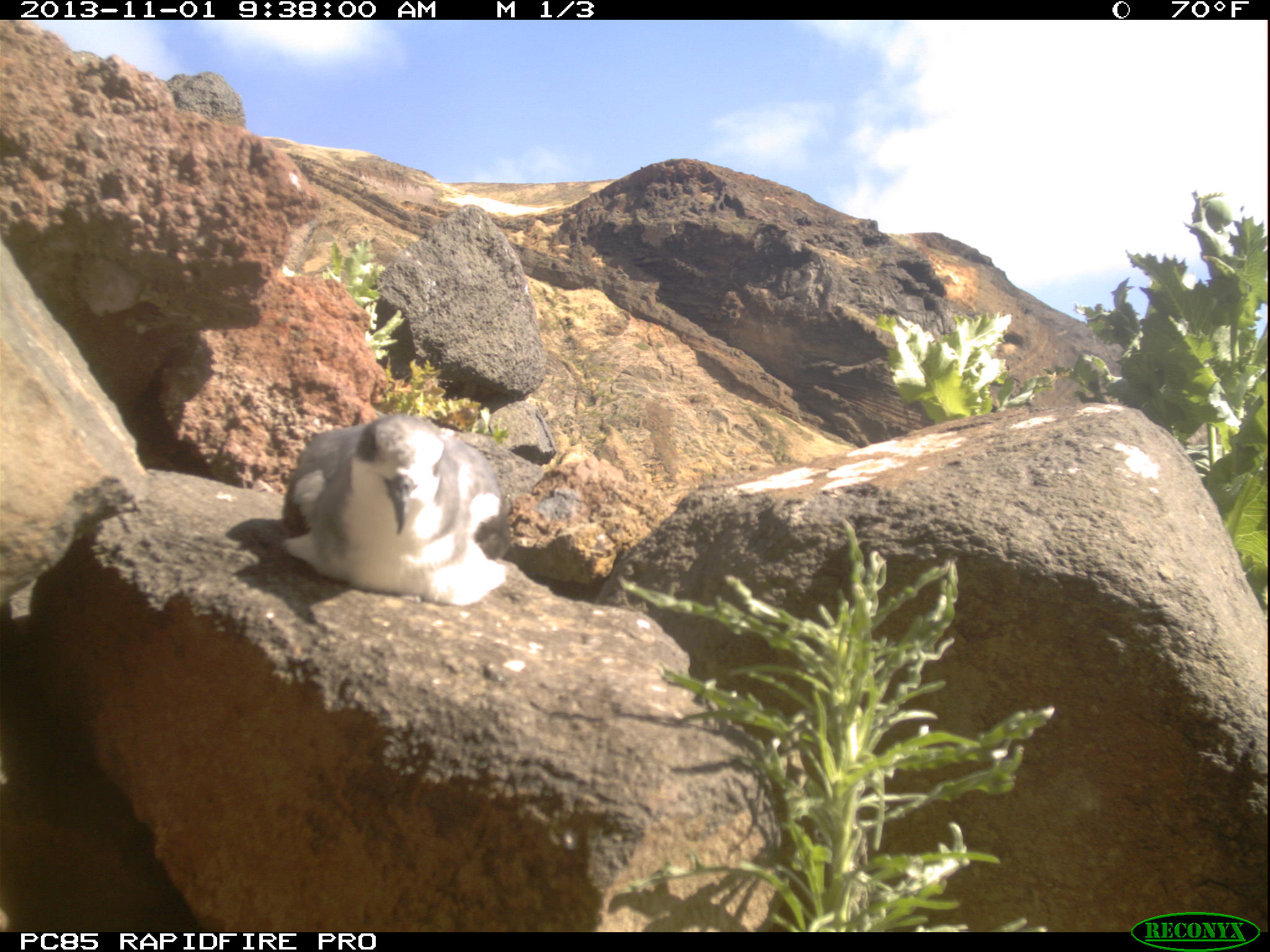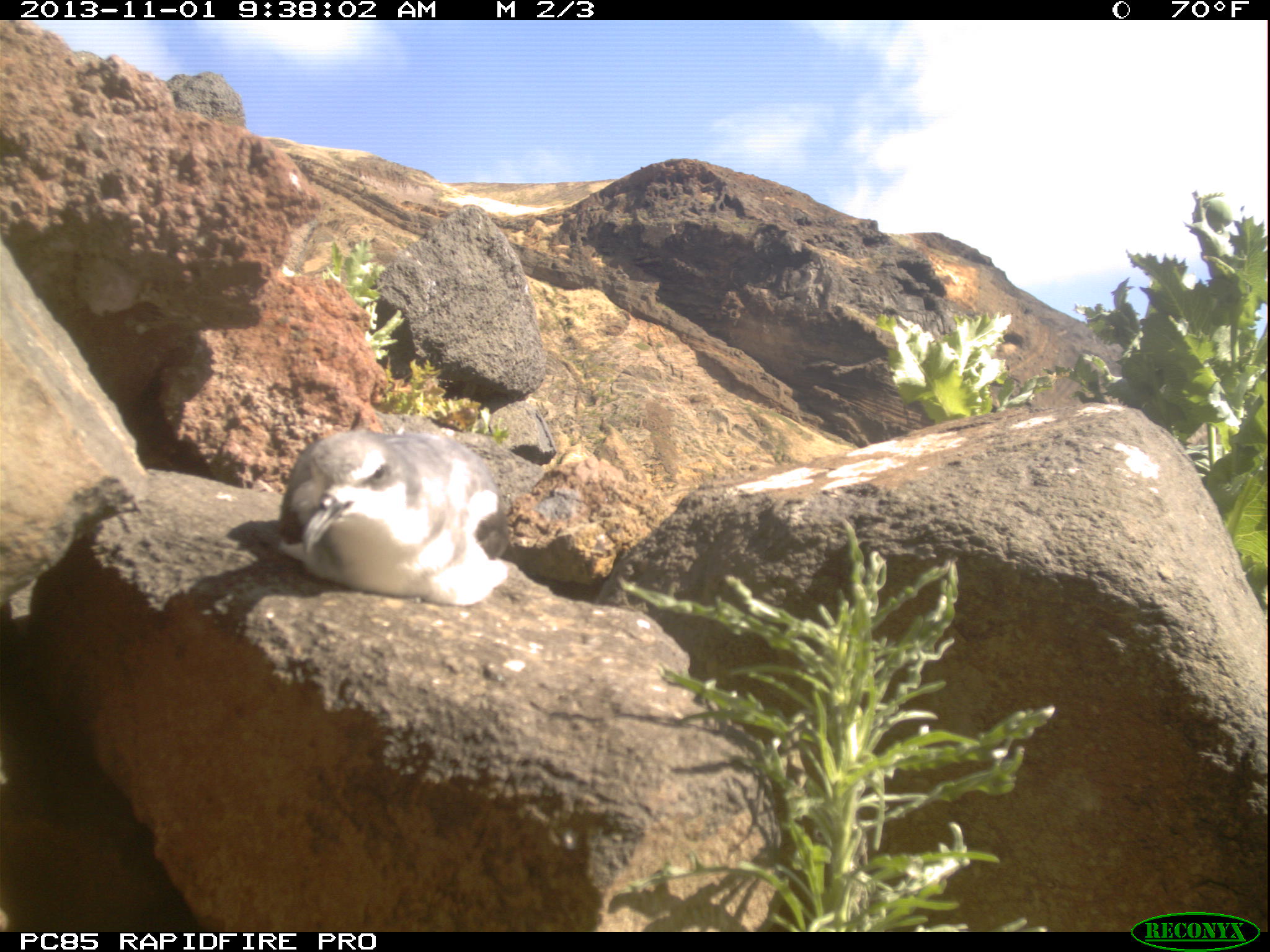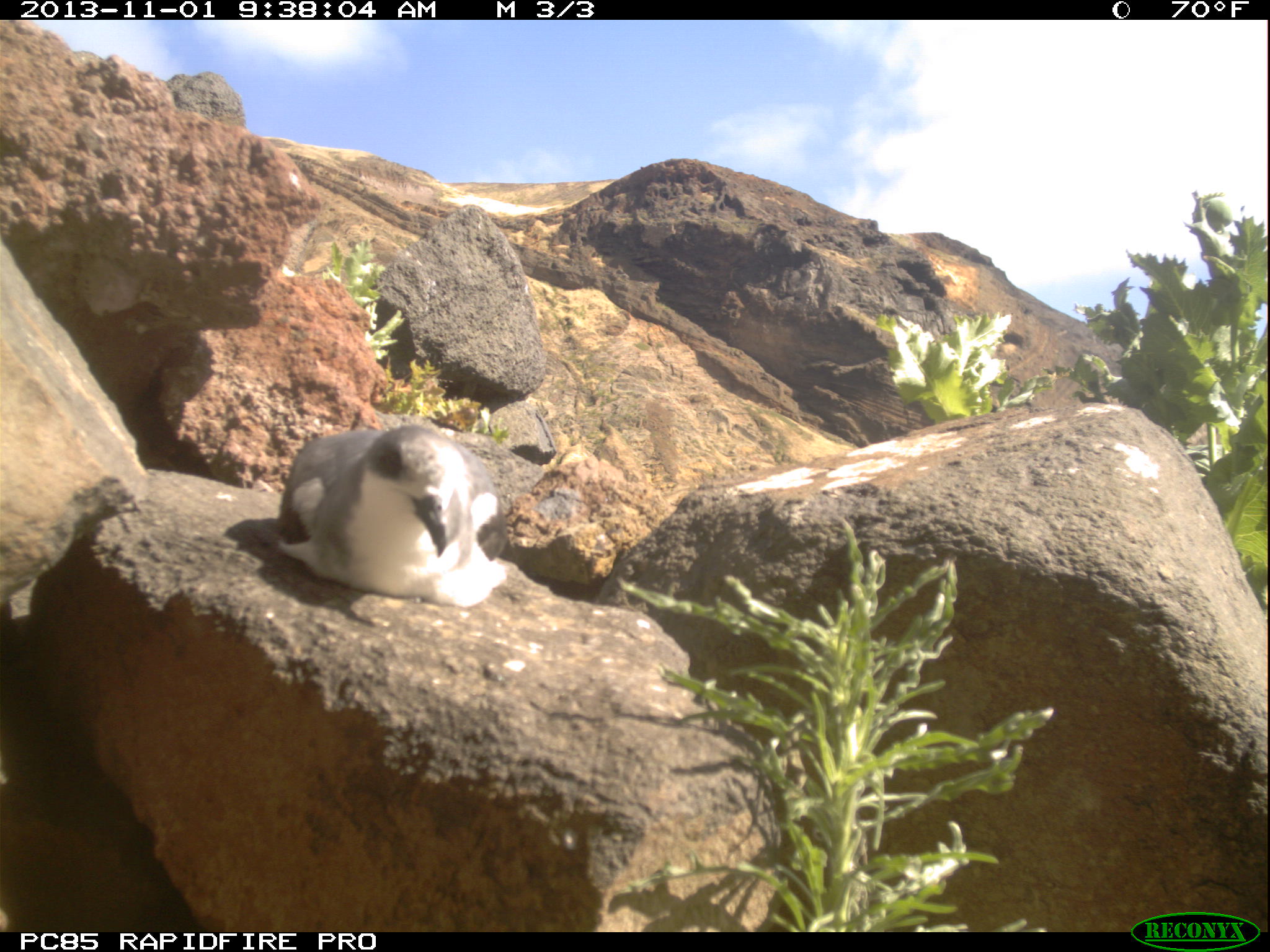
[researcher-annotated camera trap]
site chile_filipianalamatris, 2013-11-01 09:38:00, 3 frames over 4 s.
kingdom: Animalia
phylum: Chordata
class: Aves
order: Procellariiformes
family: Procellariidae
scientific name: Procellariidae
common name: petrel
Petrel (Procellariidae).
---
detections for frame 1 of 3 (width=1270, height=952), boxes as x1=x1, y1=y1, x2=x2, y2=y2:
petrel: x1=270, y1=409, x2=512, y2=606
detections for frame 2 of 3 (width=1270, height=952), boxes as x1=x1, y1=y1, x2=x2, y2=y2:
petrel: x1=266, y1=420, x2=512, y2=609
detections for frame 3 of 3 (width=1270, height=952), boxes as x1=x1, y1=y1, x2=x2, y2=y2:
petrel: x1=267, y1=418, x2=510, y2=612